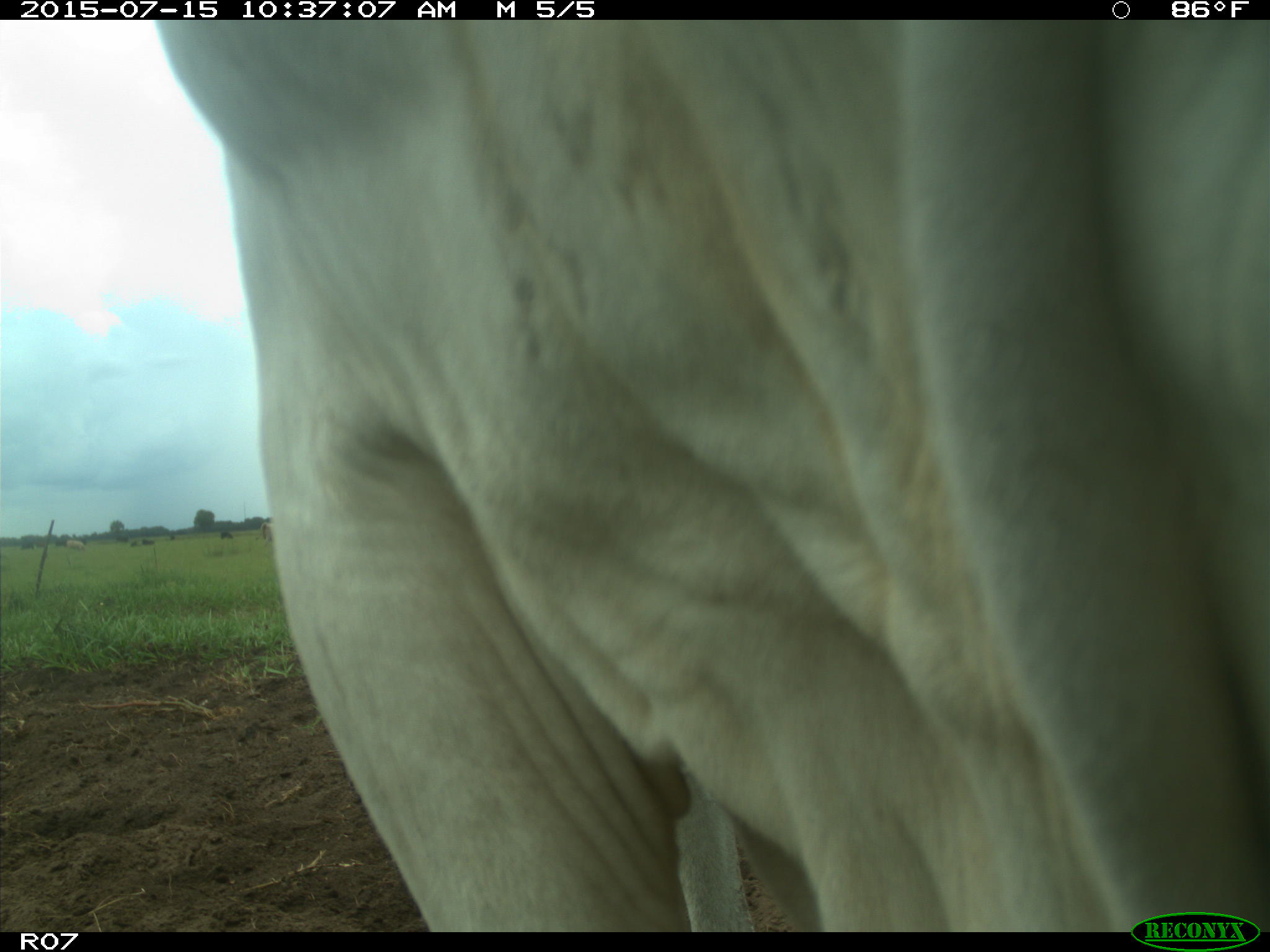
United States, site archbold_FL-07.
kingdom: Animalia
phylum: Chordata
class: Mammalia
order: Artiodactyla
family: Bovidae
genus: Bos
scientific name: Bos taurus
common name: domestic cow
Bos taurus (domestic cow).